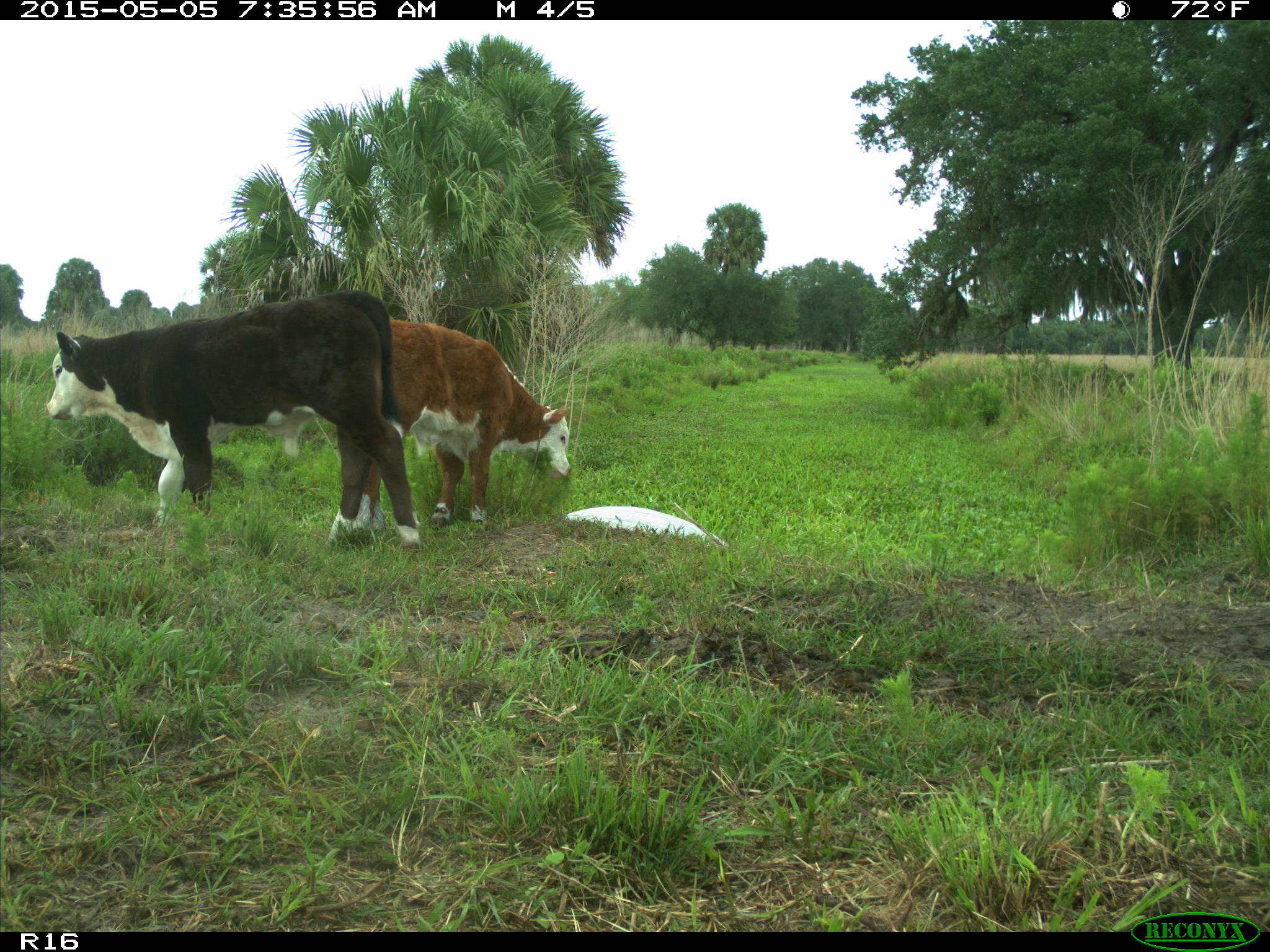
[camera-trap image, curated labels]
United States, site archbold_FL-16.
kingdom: Animalia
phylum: Chordata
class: Mammalia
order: Artiodactyla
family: Bovidae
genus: Bos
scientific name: Bos taurus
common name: domestic cow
Bos taurus (domestic cow).